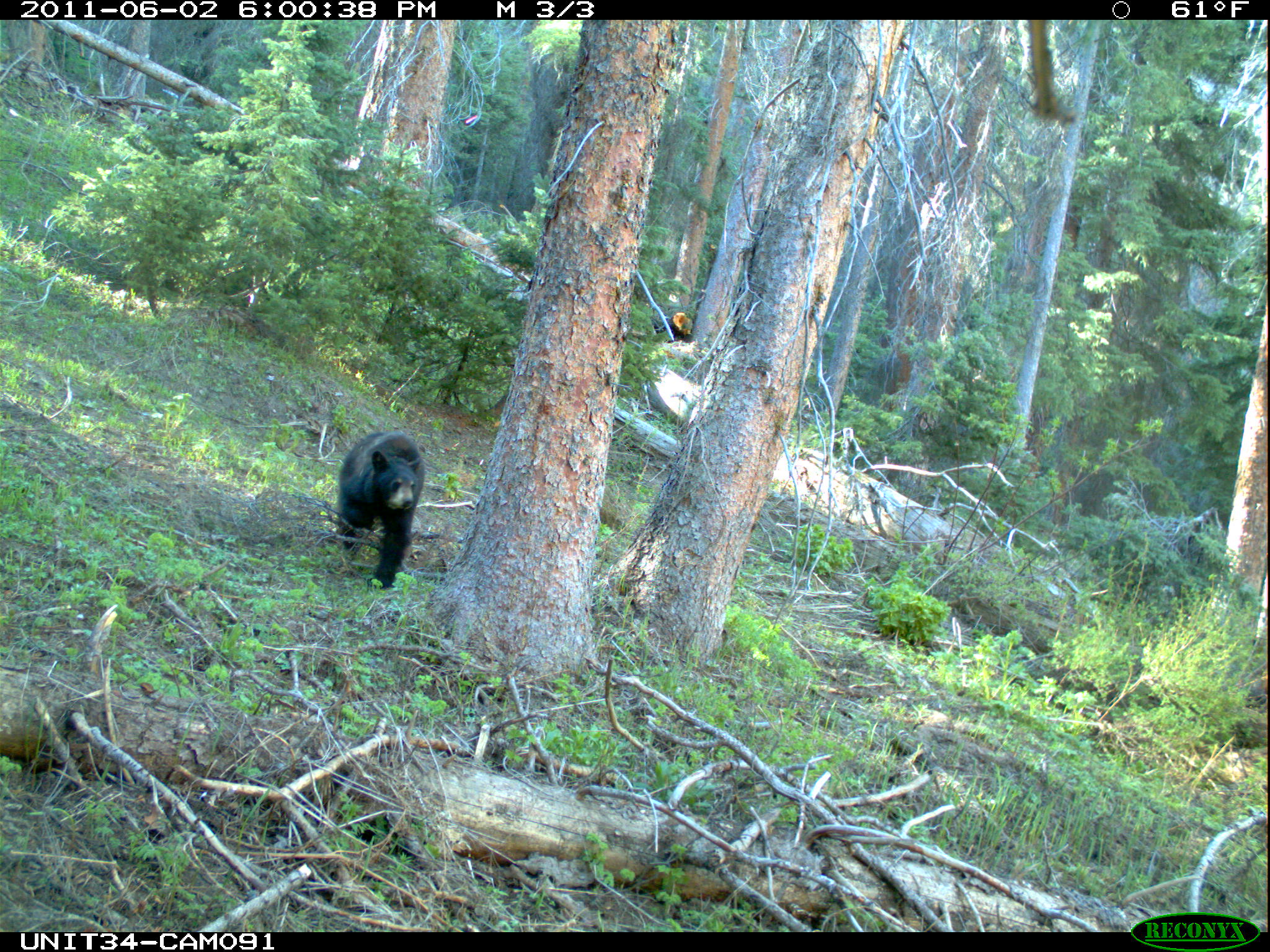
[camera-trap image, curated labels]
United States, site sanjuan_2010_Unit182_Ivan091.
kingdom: Animalia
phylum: Chordata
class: Mammalia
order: Carnivora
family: Ursidae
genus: Ursus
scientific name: Ursus americanus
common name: american black bear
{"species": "Ursus americanus (american black bear)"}